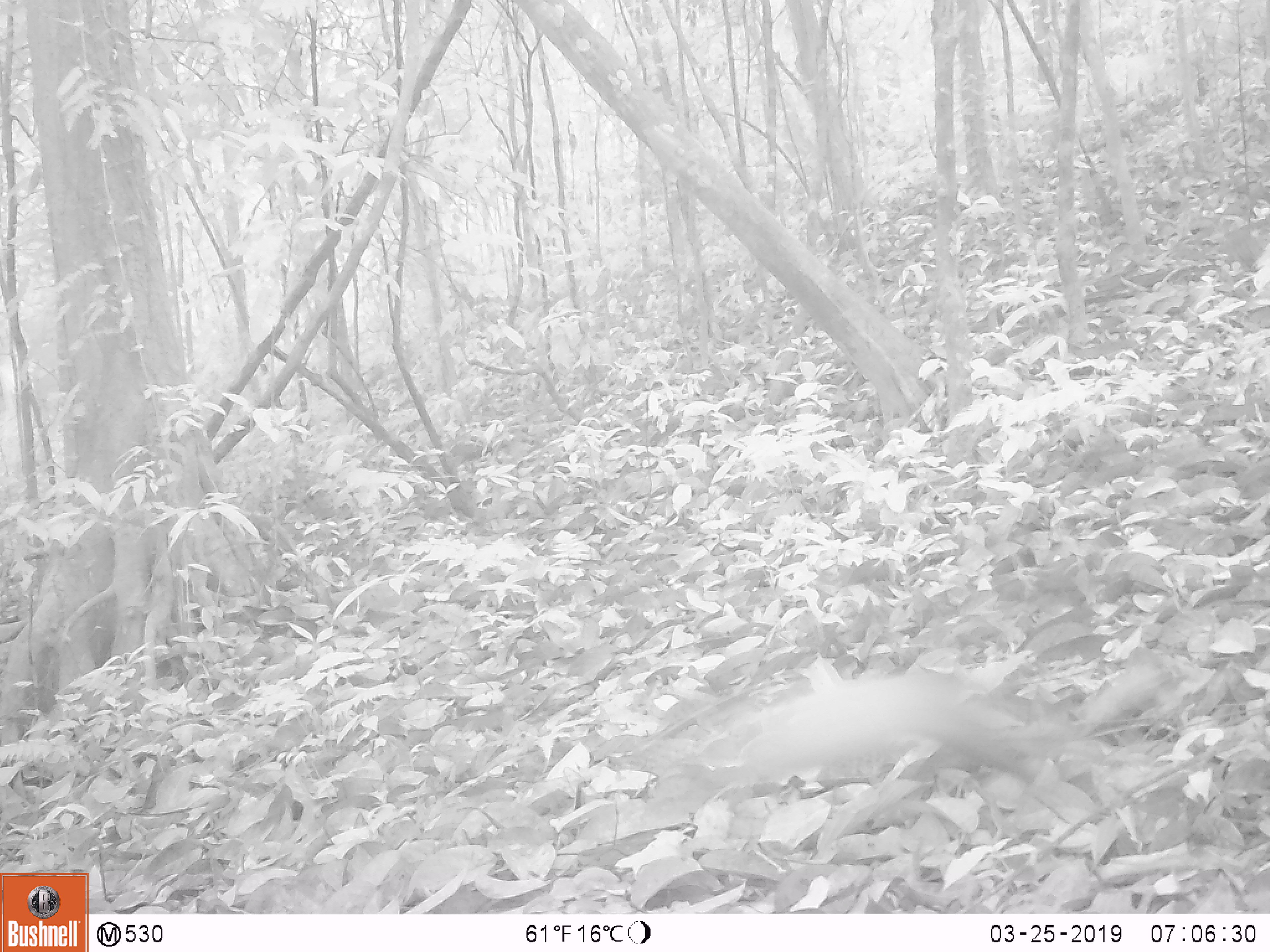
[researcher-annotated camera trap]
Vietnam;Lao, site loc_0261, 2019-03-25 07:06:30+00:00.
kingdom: Animalia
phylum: Chordata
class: Mammalia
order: Carnivora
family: Mustelidae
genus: Martes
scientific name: Martes flavigula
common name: yellow-throated marten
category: yellow throated marten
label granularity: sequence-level